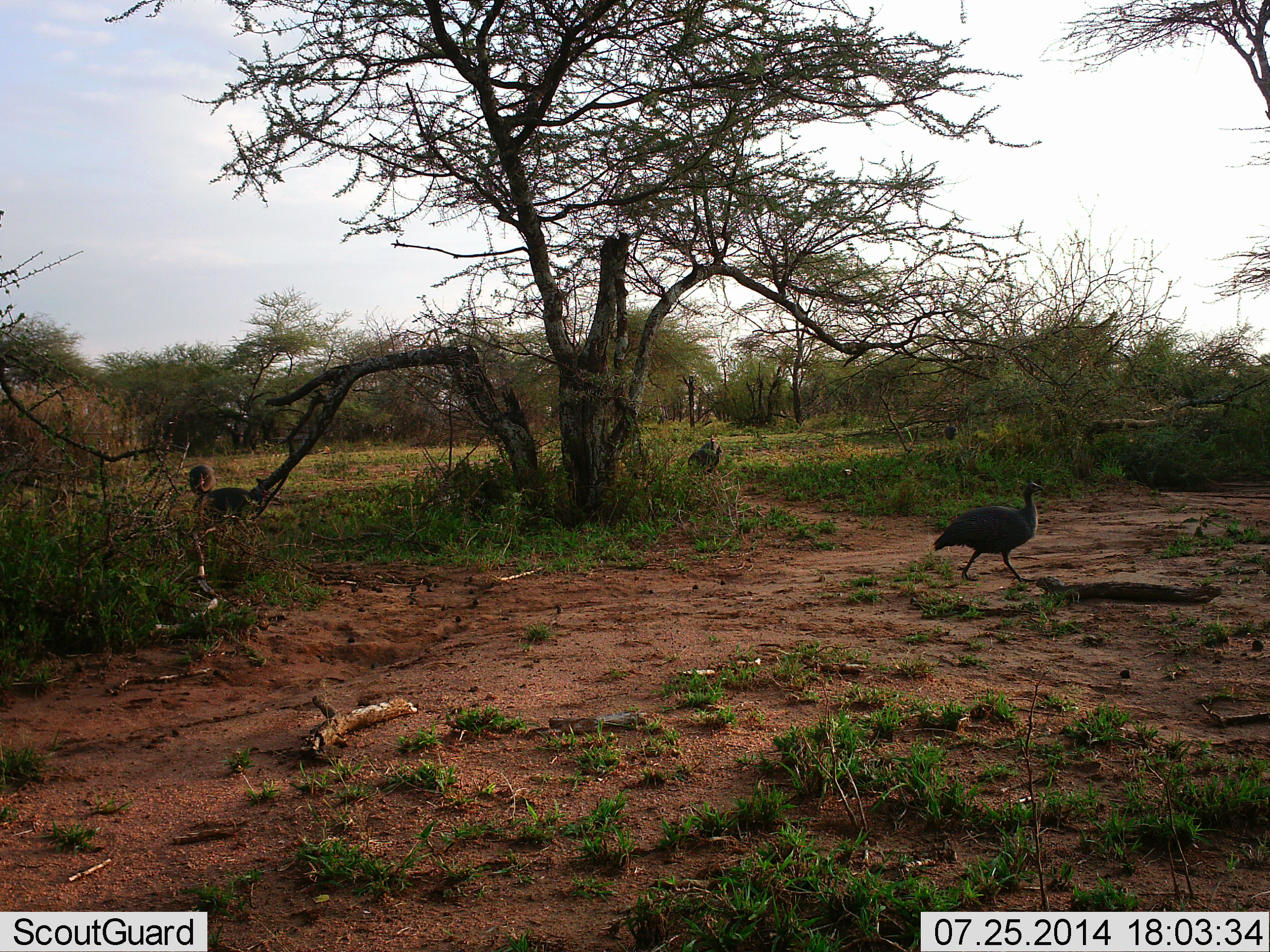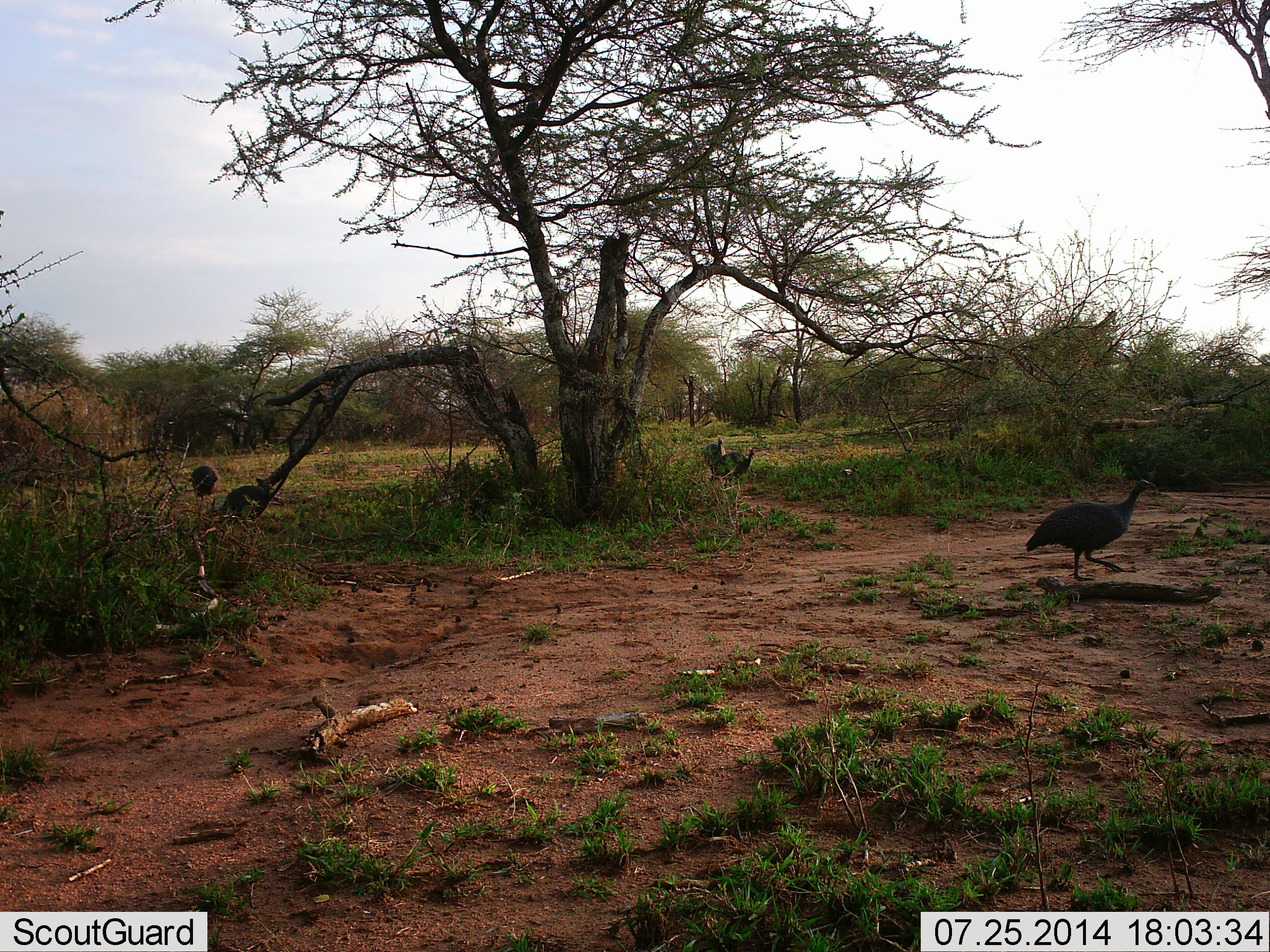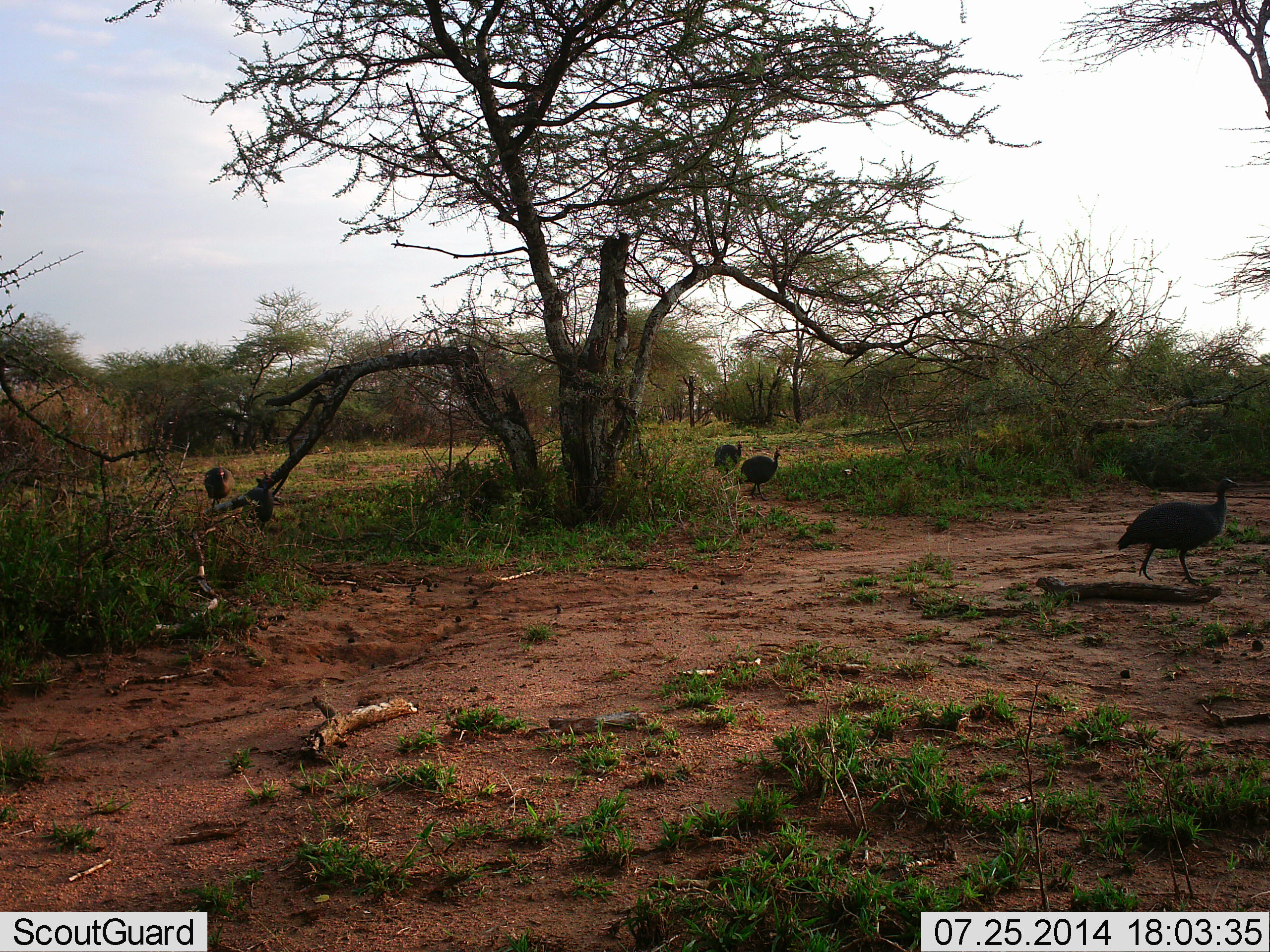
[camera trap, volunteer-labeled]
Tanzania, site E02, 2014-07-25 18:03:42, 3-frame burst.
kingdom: Animalia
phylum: Chordata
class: Aves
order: Galliformes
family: Numididae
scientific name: Numididae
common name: guinea fowl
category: guineafowl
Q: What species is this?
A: Guineafowl (guinea fowl) (Numididae).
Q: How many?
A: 5.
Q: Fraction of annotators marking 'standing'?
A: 0%.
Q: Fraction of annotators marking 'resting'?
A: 0%.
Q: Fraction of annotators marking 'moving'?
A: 100%.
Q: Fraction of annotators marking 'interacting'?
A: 0%.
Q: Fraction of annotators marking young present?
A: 0%.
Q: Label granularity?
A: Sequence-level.